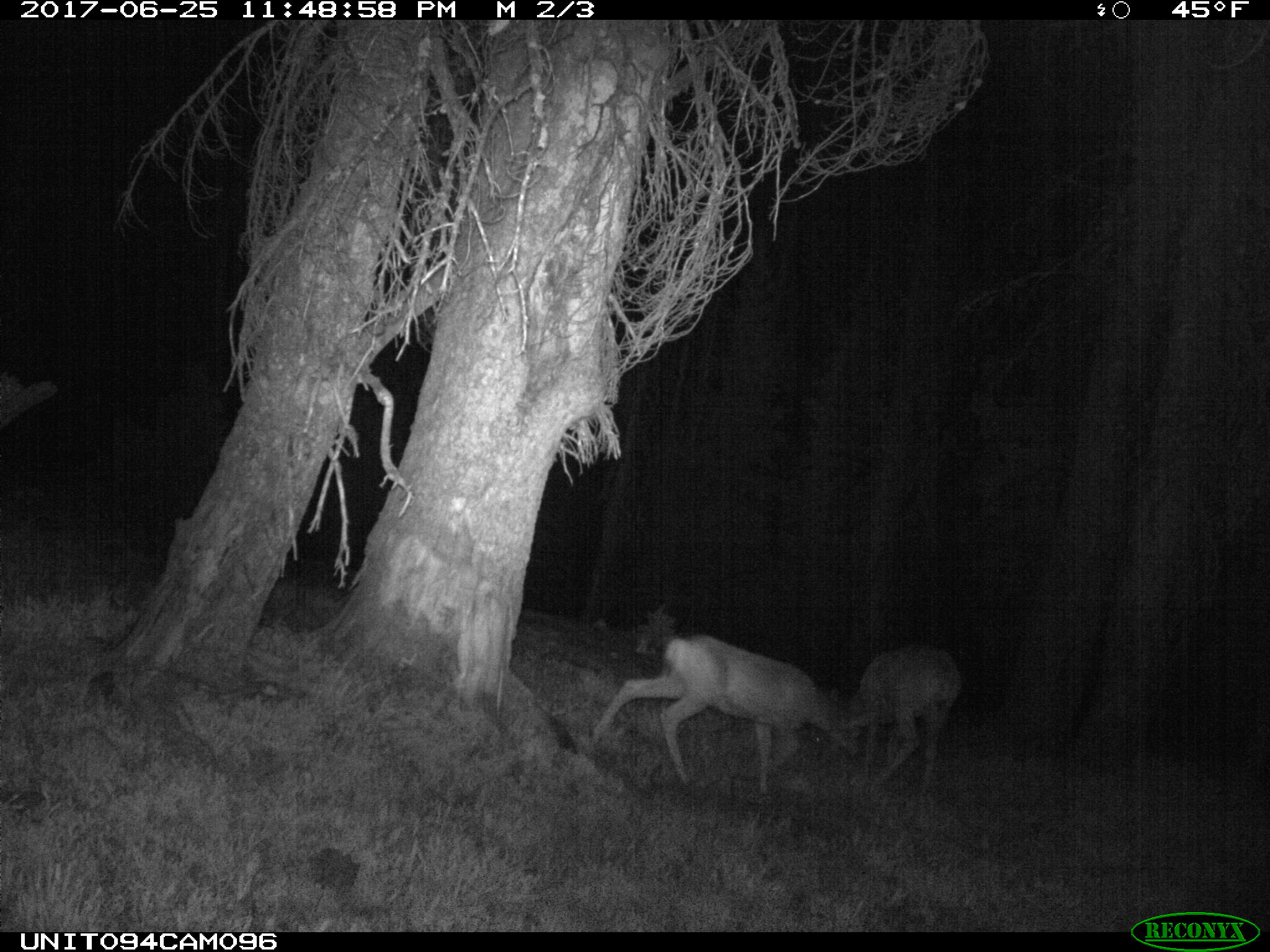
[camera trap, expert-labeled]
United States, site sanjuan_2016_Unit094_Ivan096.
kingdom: Animalia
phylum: Chordata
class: Mammalia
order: Artiodactyla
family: Cervidae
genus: Odocoileus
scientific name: Odocoileus hemionus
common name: mule deer